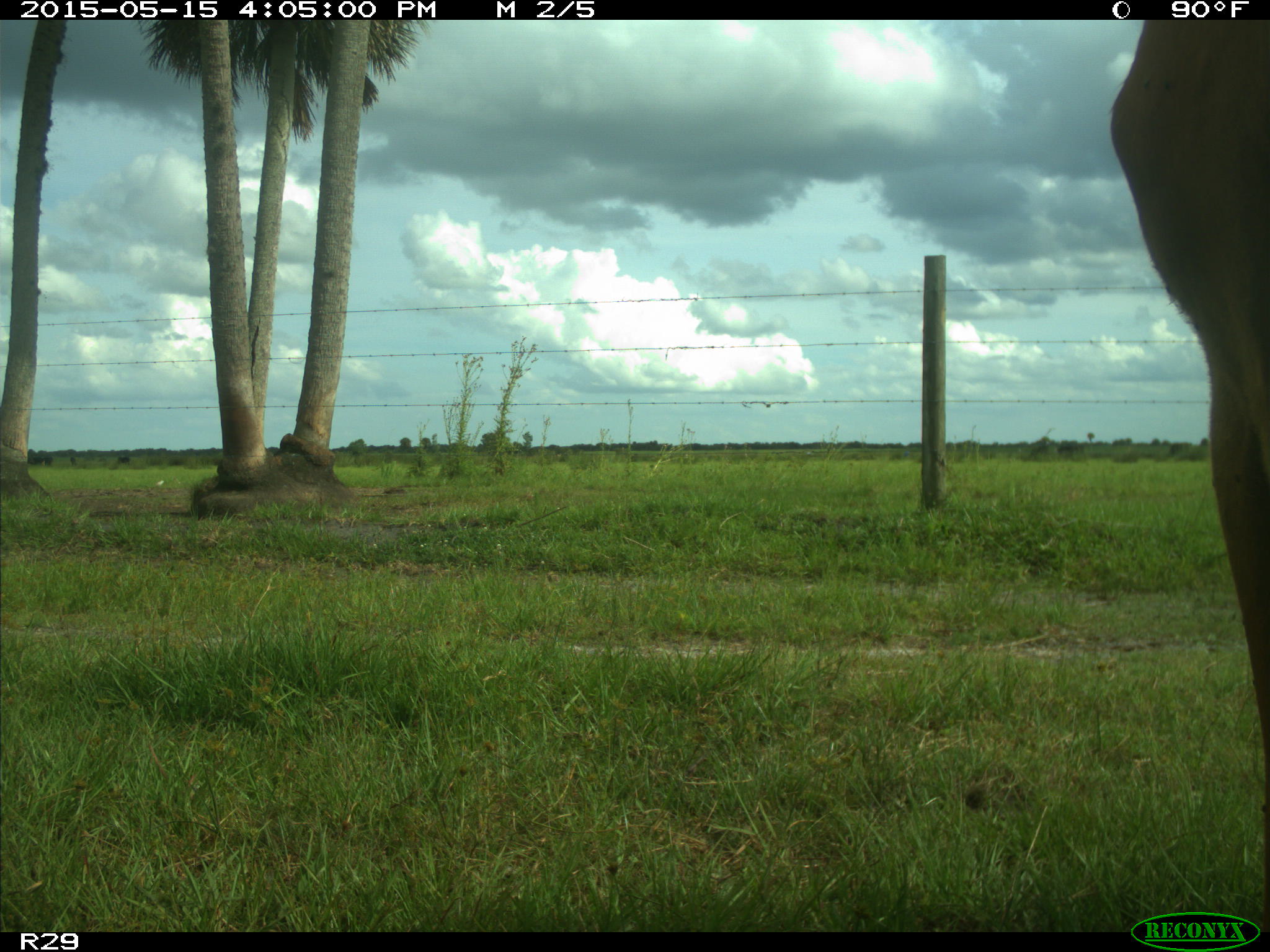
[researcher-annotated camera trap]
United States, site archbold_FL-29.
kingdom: Animalia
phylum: Chordata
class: Mammalia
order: Artiodactyla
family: Bovidae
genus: Bos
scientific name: Bos taurus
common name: domestic cow